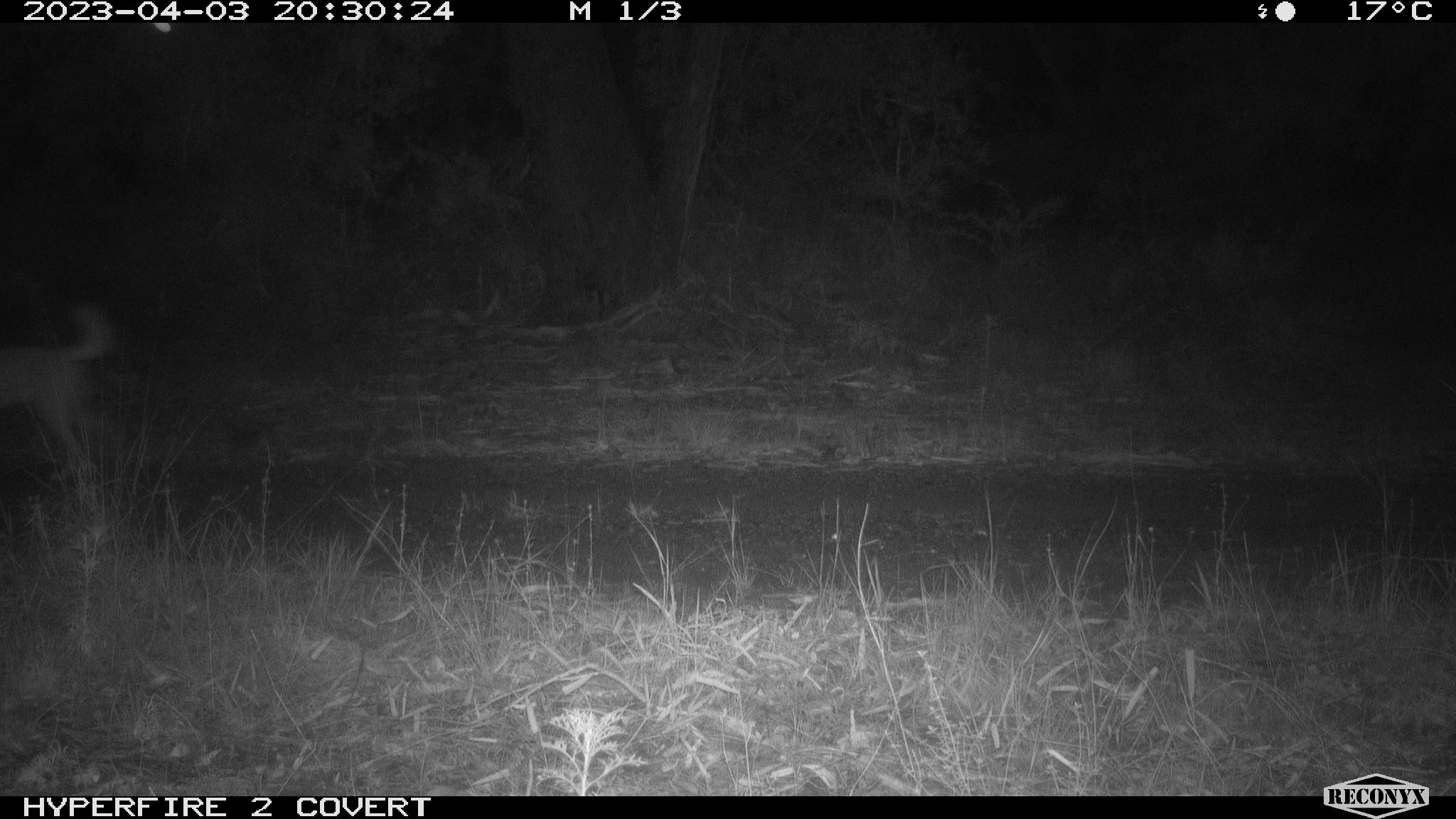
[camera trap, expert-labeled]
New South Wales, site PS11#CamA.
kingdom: Animalia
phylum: Chordata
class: Mammalia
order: Carnivora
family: Canidae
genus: Canis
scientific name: Canis familiaris dingo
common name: dingo